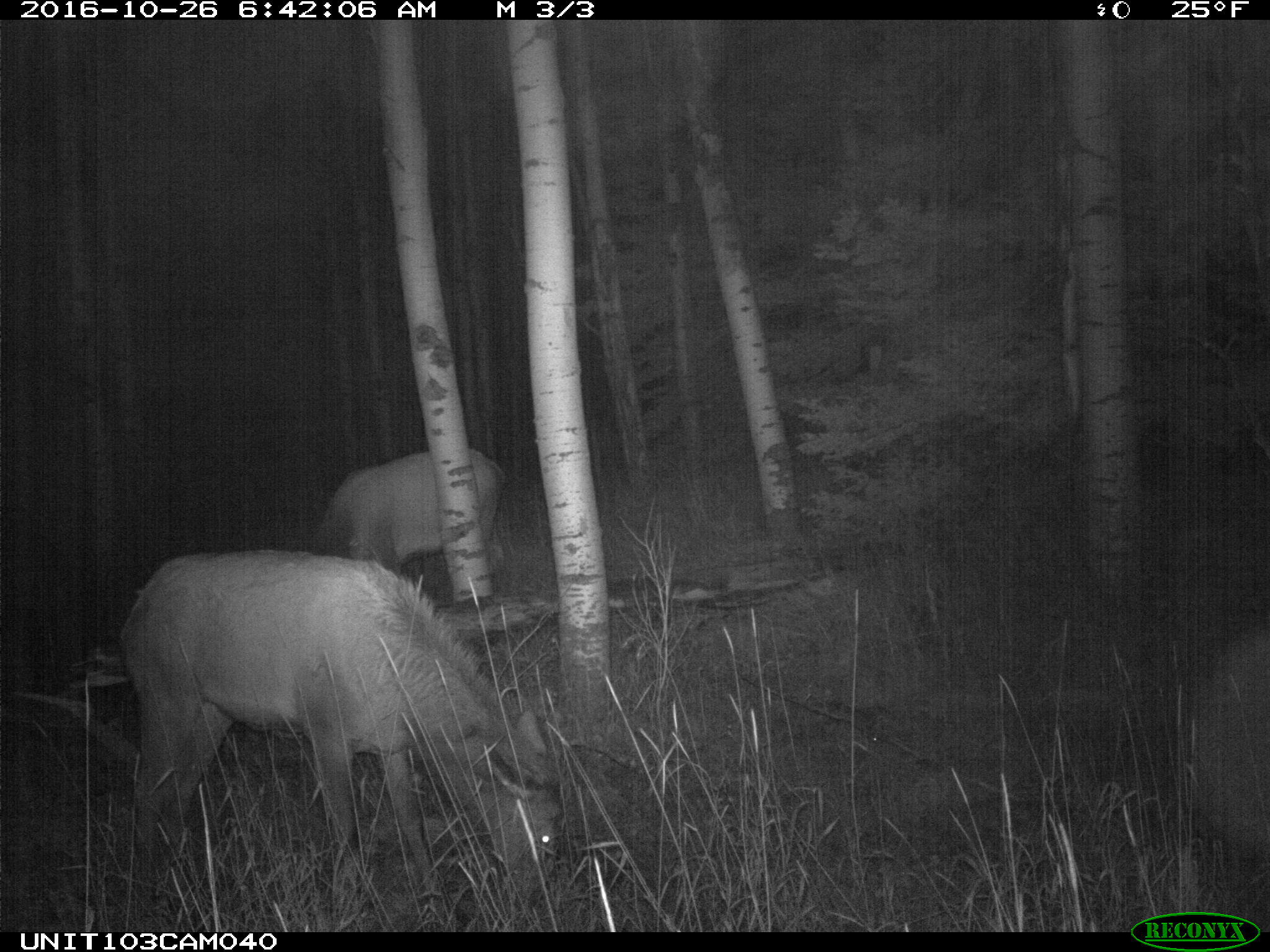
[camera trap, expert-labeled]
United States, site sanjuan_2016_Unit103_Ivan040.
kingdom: Animalia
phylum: Chordata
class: Mammalia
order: Artiodactyla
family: Cervidae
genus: Cervus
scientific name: Cervus elaphus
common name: red deer